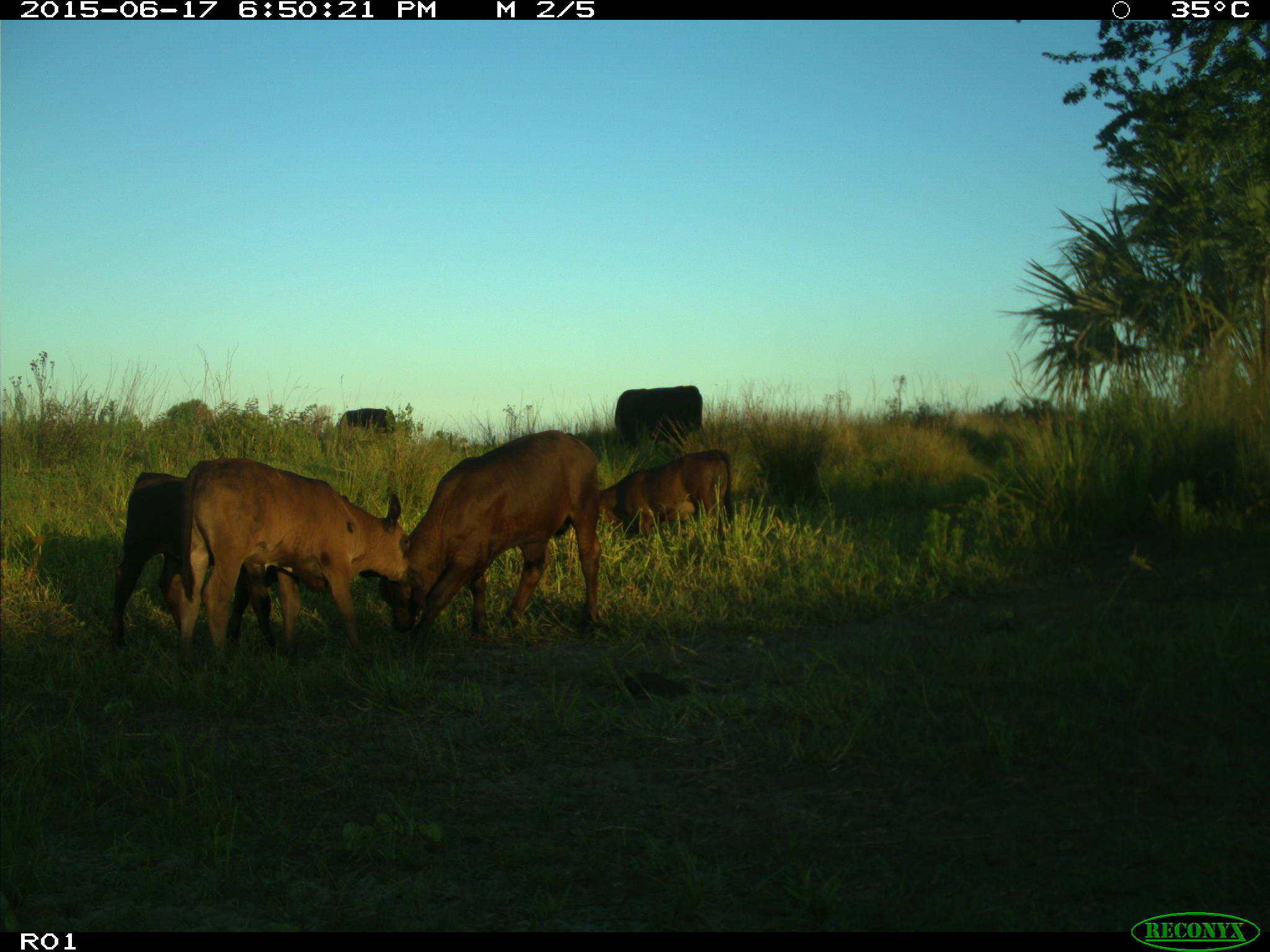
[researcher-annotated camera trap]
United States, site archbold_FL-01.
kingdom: Animalia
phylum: Chordata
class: Mammalia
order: Artiodactyla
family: Bovidae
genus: Bos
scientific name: Bos taurus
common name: domestic cow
Bos taurus (domestic cow).